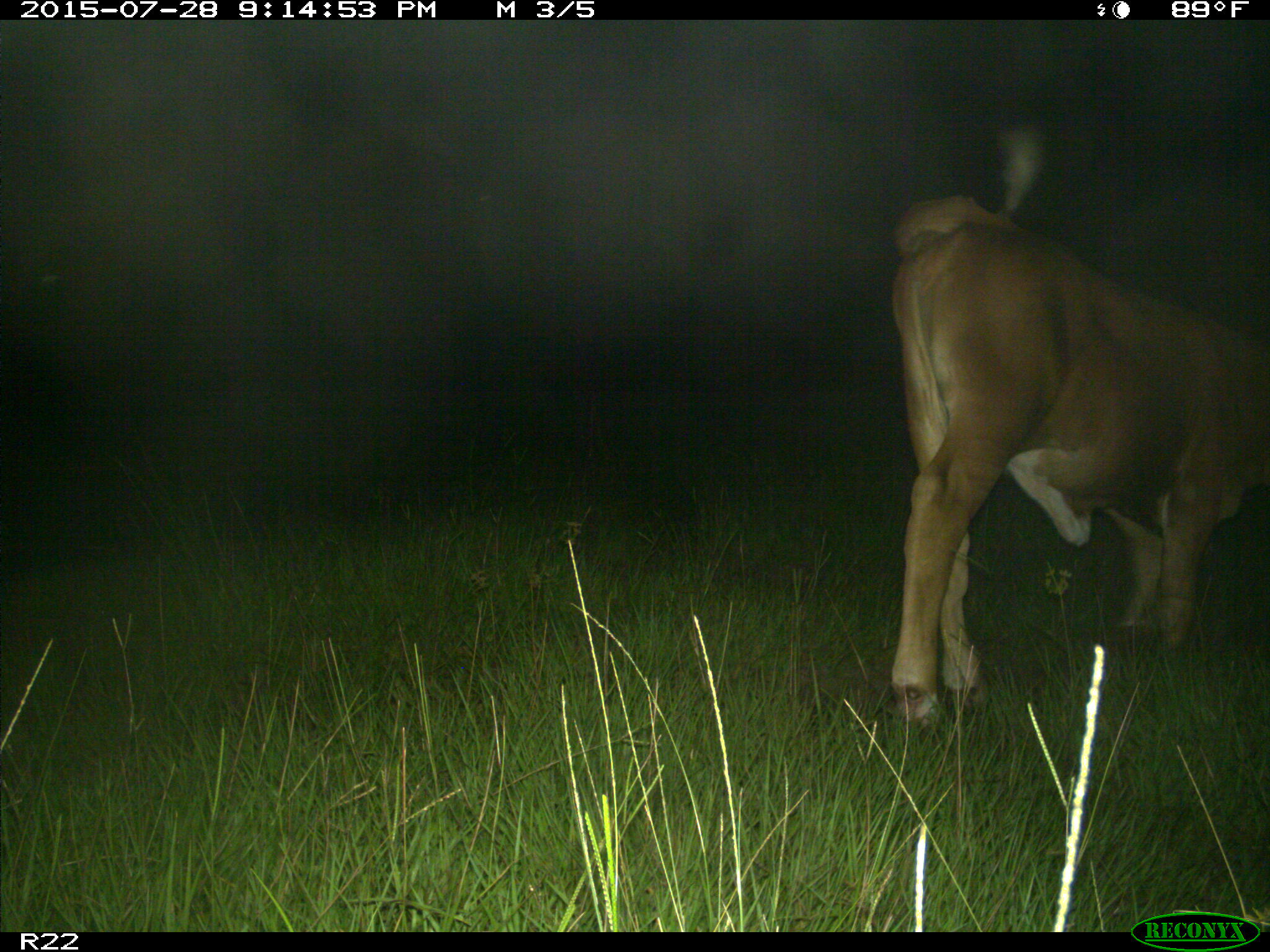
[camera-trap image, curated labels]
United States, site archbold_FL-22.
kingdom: Animalia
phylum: Chordata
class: Mammalia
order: Artiodactyla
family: Bovidae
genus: Bos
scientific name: Bos taurus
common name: domestic cow